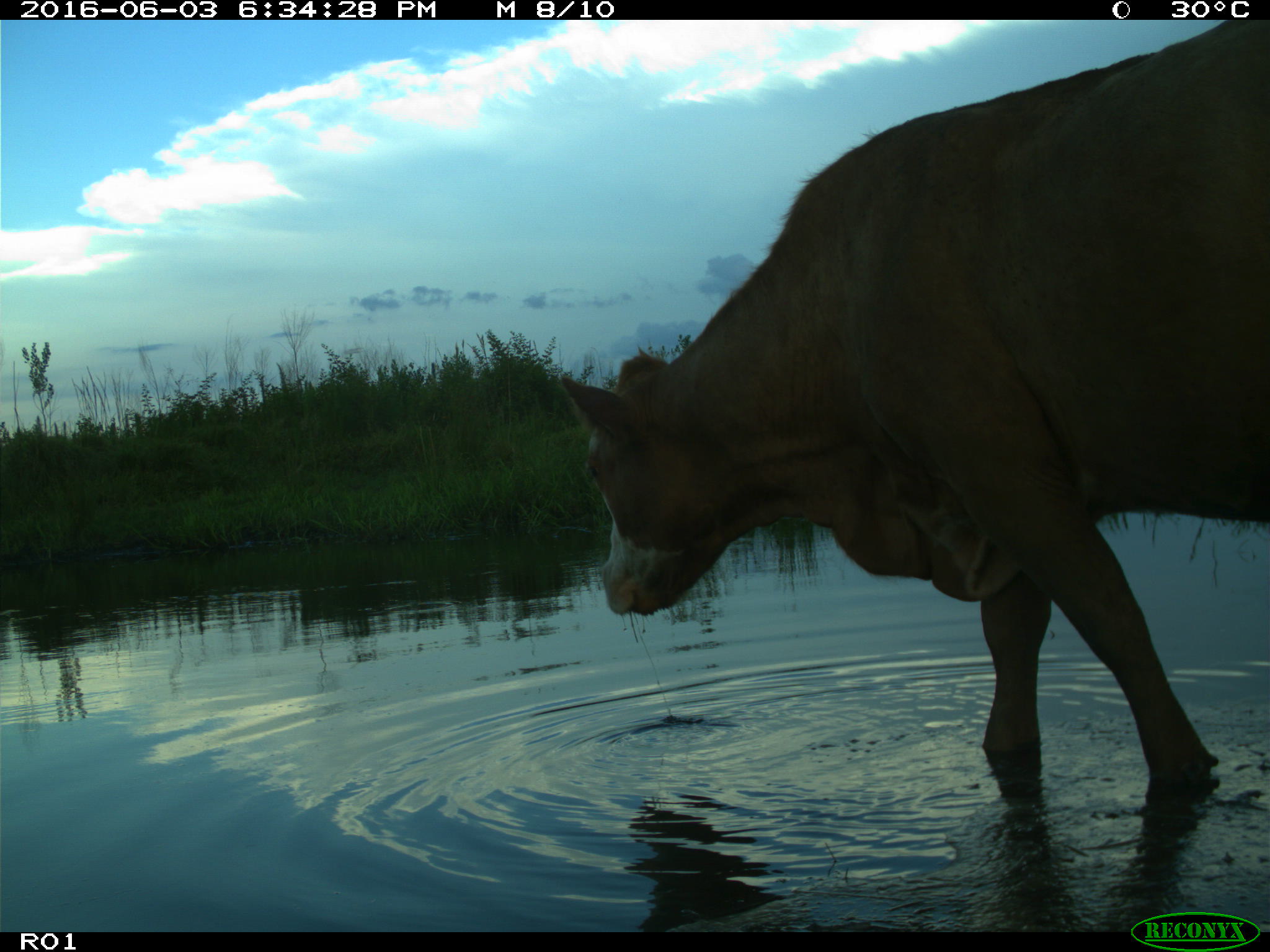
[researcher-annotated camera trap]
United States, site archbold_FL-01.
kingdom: Animalia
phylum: Chordata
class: Mammalia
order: Artiodactyla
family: Bovidae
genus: Bos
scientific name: Bos taurus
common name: domestic cow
Bos taurus (domestic cow).